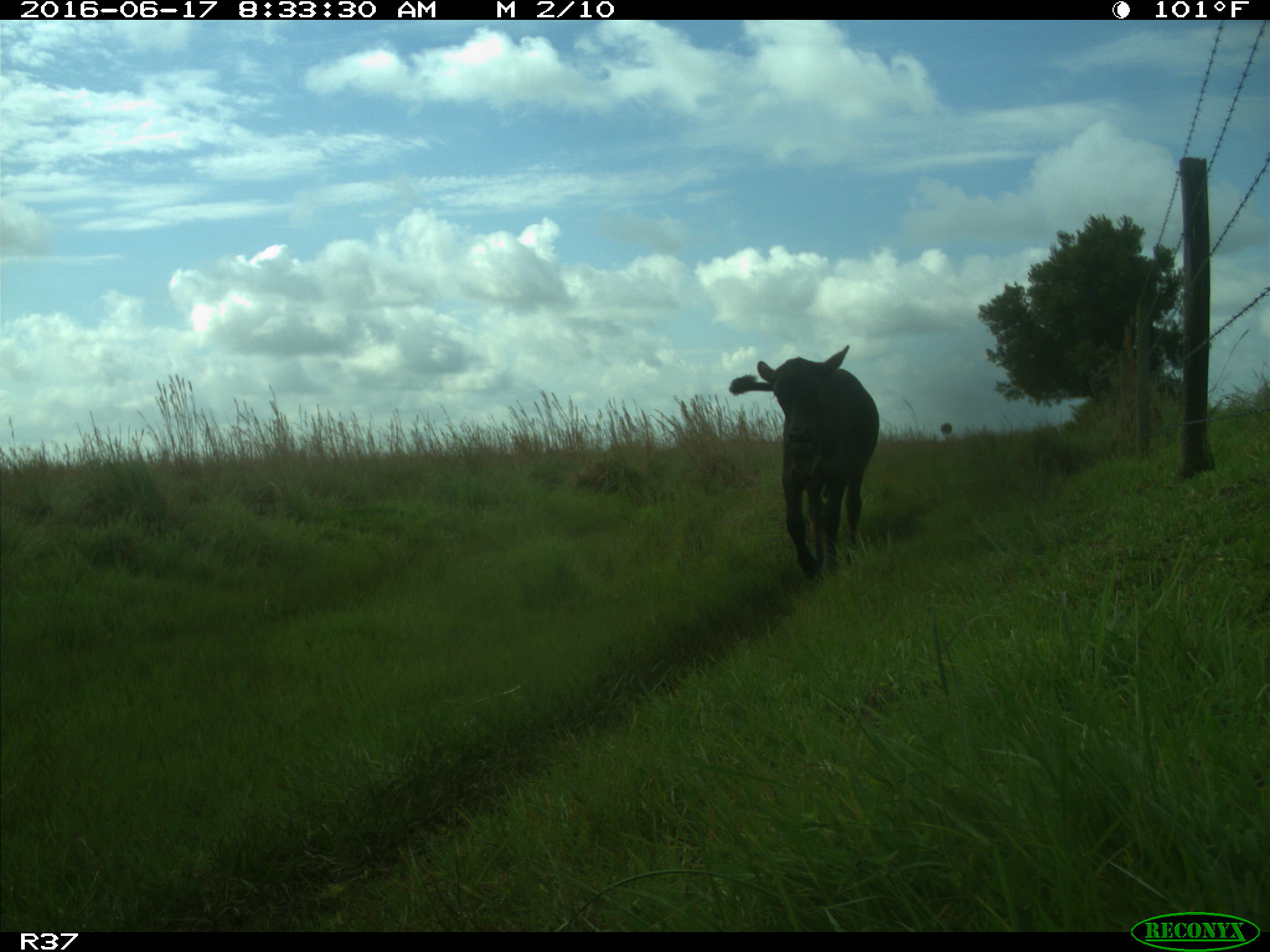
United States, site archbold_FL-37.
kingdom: Animalia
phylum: Chordata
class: Mammalia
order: Artiodactyla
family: Bovidae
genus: Bos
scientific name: Bos taurus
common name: domestic cow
Bos taurus (domestic cow).